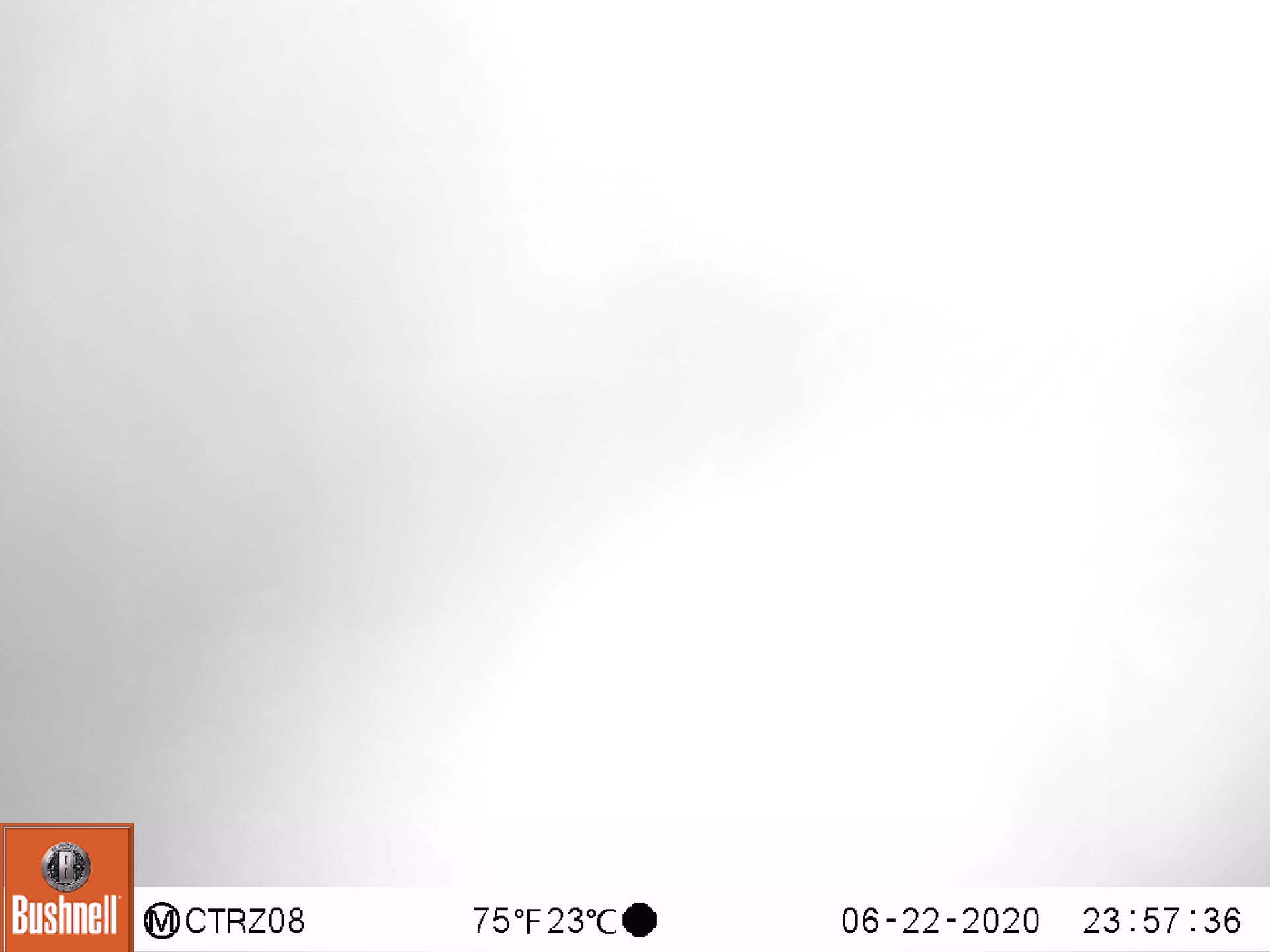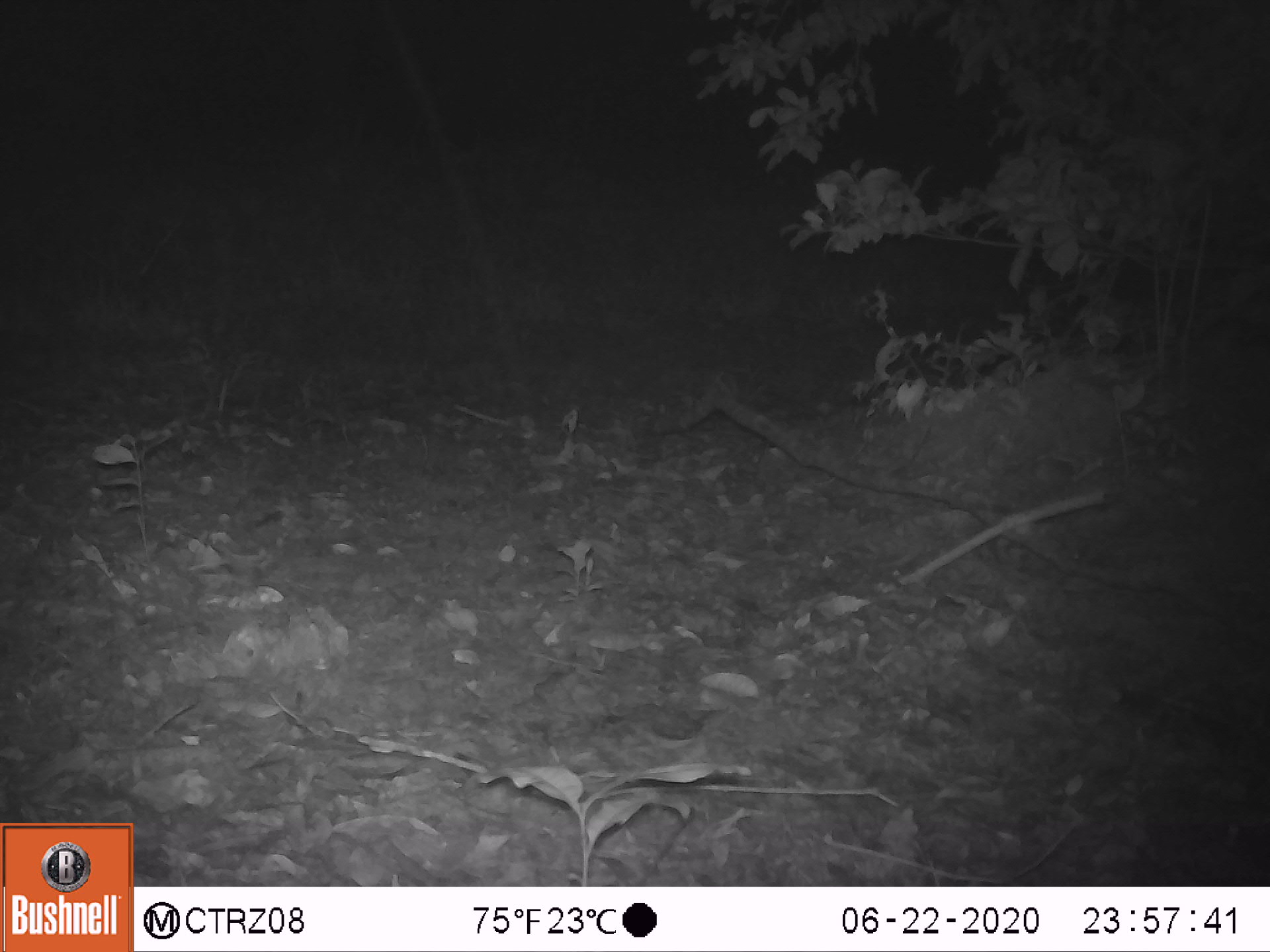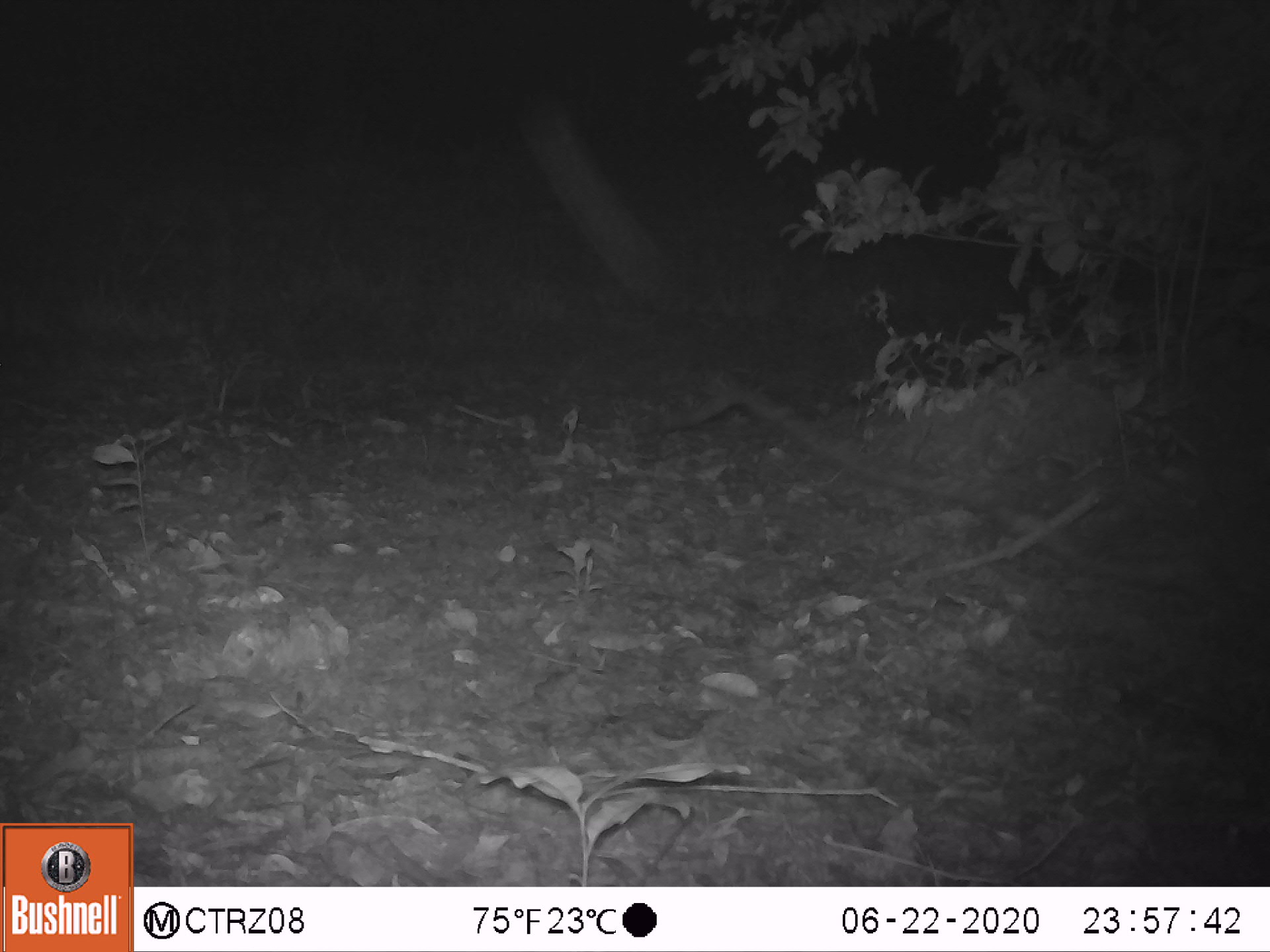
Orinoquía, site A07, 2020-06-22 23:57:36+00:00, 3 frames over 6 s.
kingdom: Animalia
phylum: Chordata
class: Mammalia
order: Artiodactyla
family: Bovidae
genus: Bos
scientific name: Bos taurus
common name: cow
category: cattle